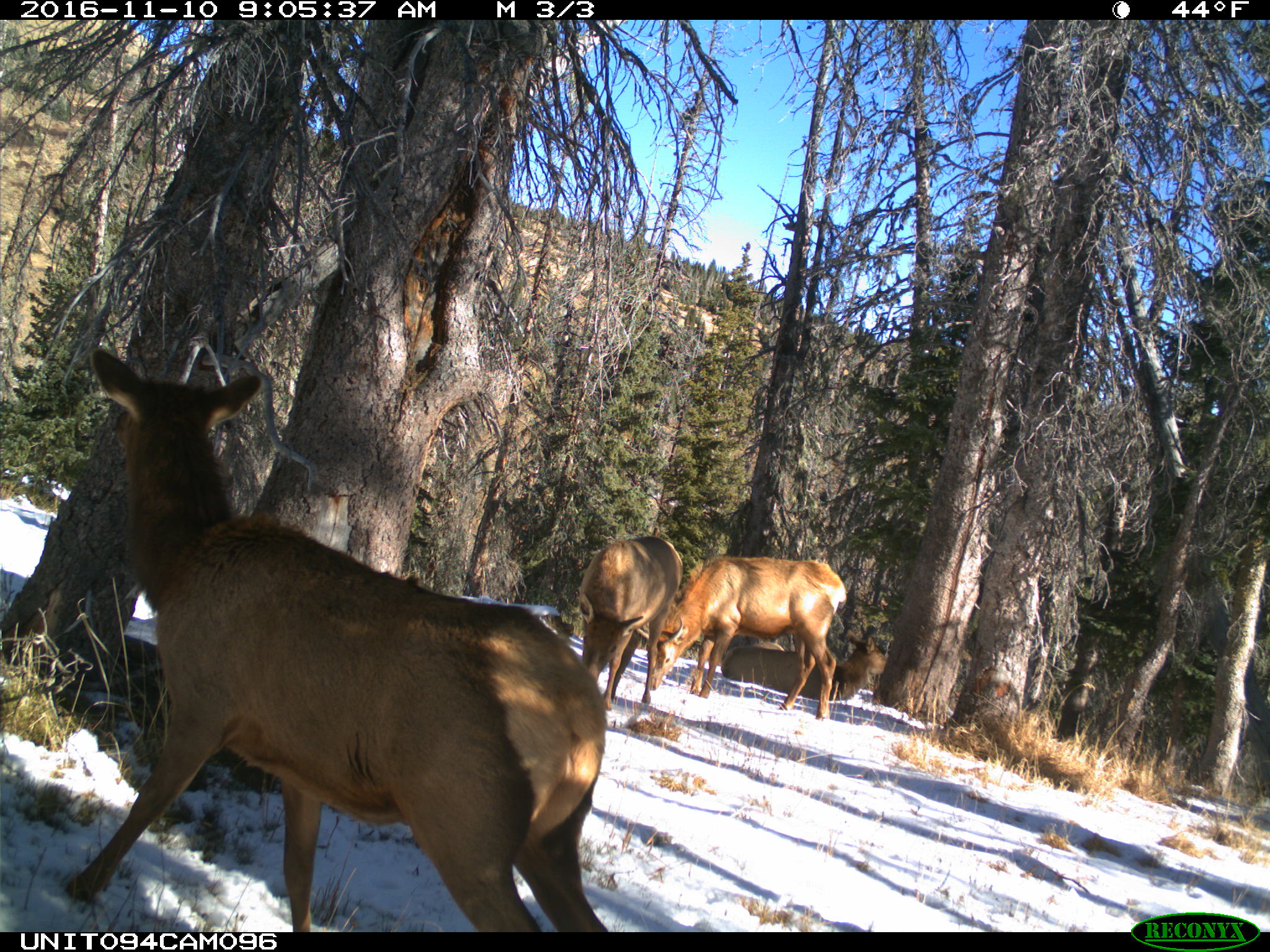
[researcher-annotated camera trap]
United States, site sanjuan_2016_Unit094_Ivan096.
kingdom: Animalia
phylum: Chordata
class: Mammalia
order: Artiodactyla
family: Cervidae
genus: Cervus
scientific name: Cervus elaphus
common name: red deer